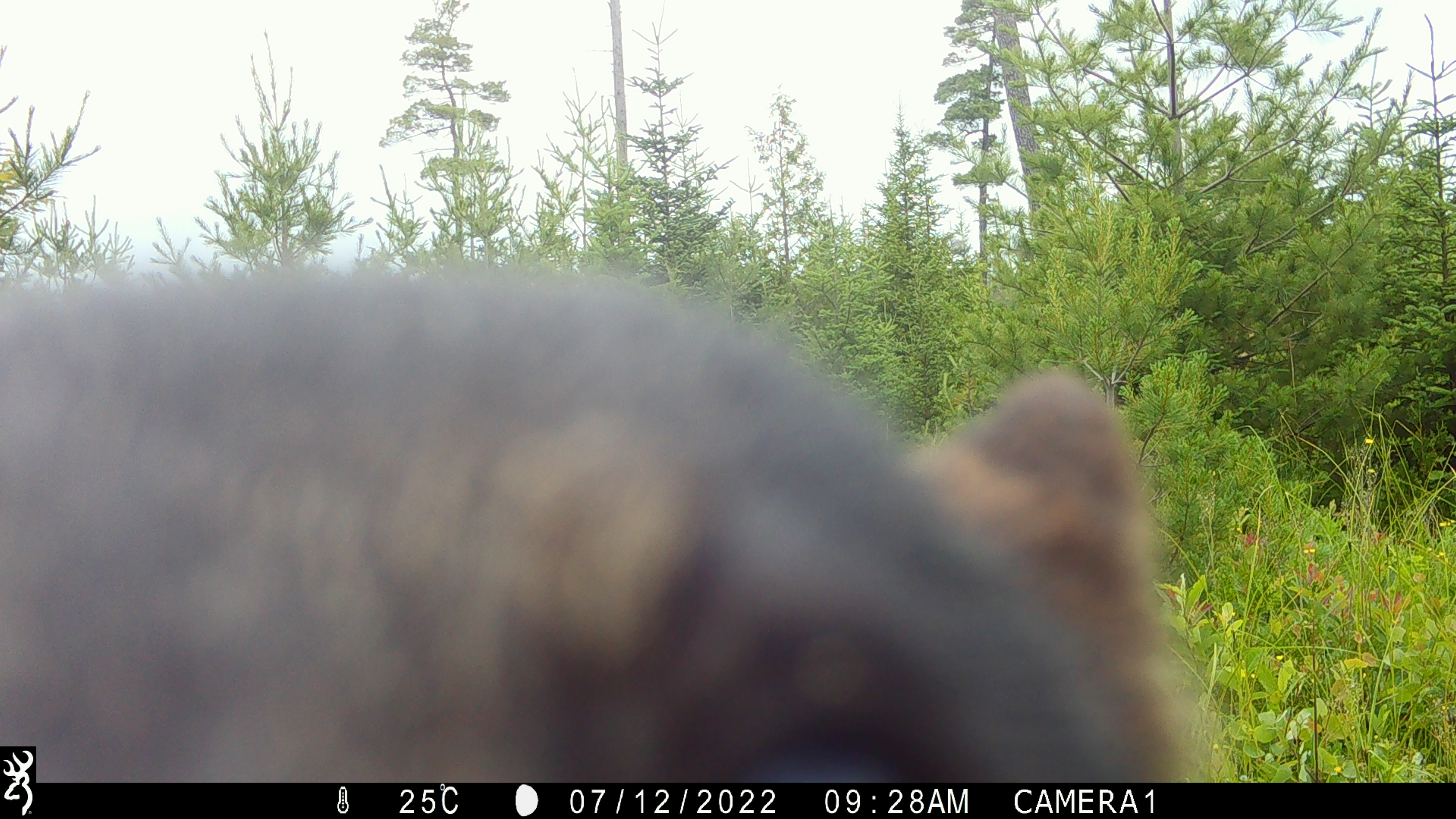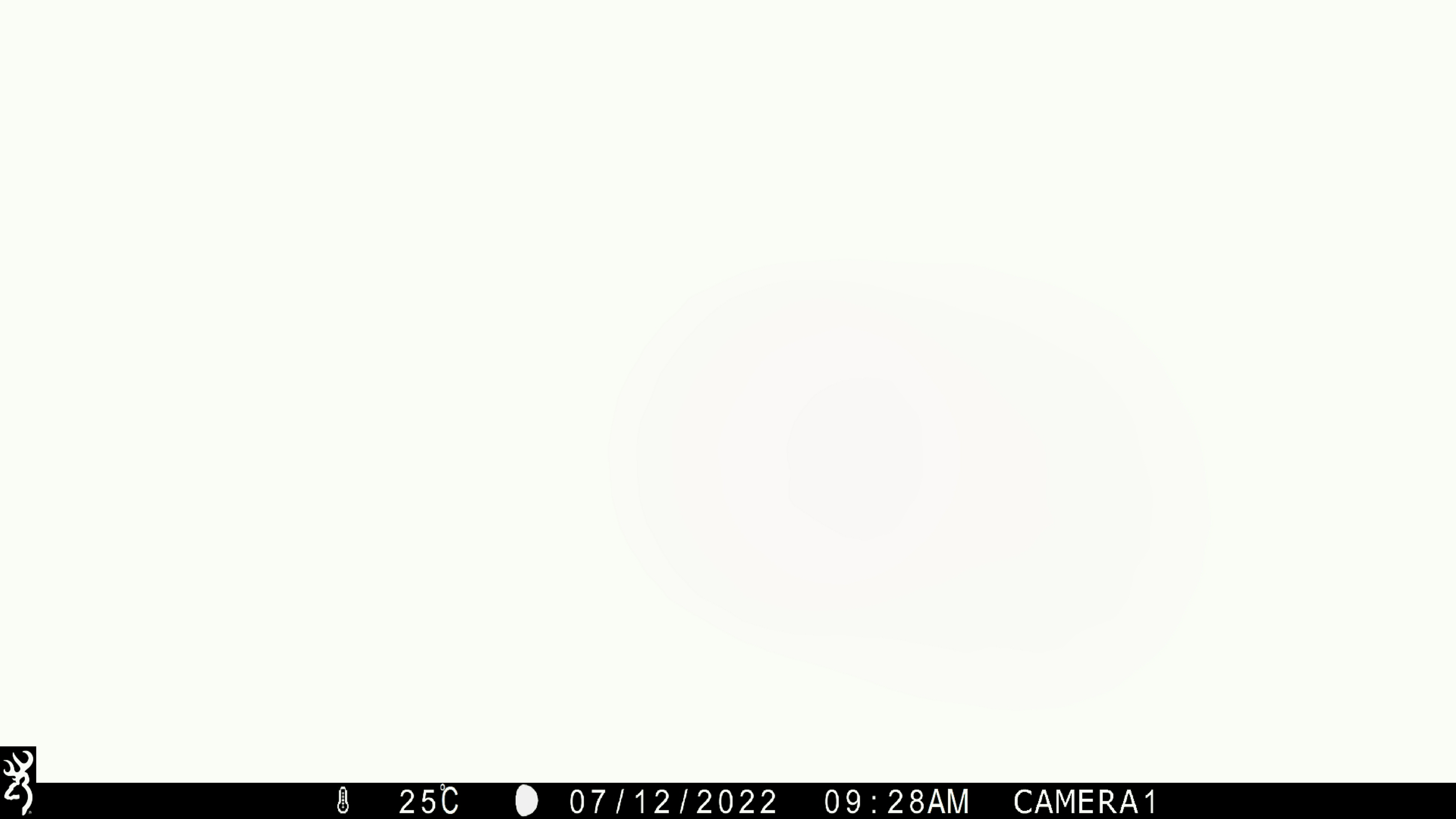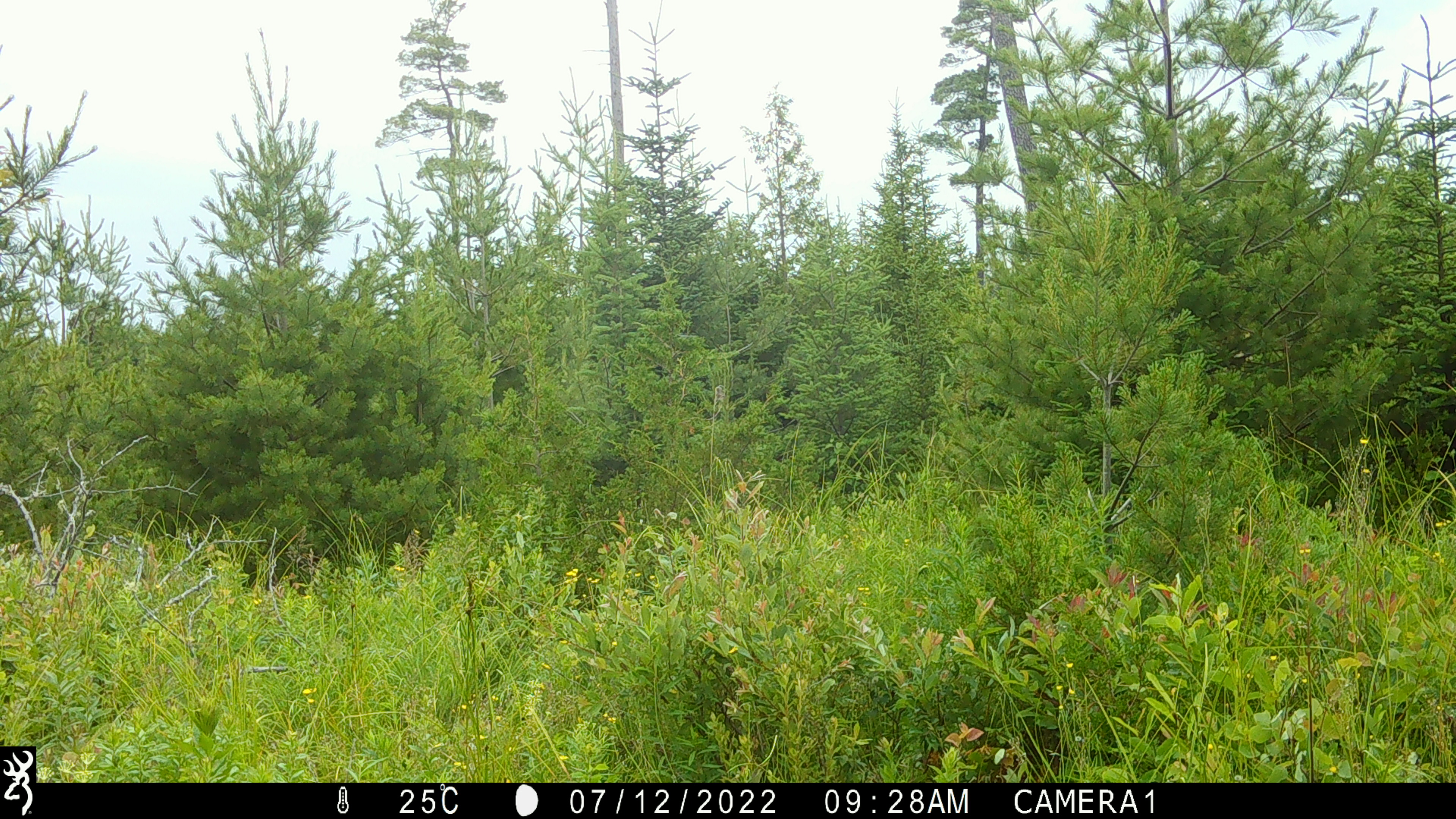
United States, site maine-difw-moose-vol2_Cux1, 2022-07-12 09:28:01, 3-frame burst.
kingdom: Animalia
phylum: Chordata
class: Mammalia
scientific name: Mammalia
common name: mammal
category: mammal sp.